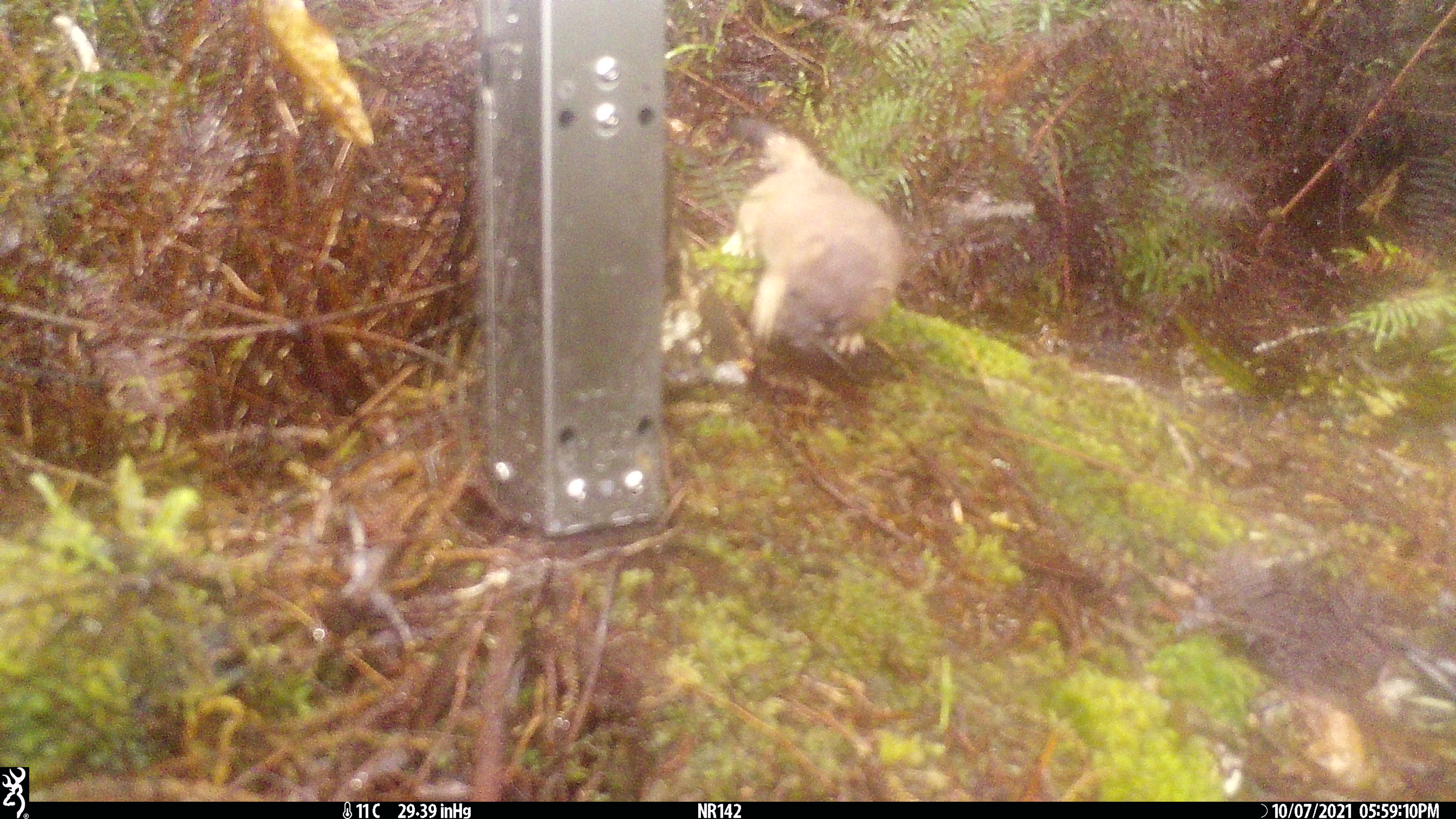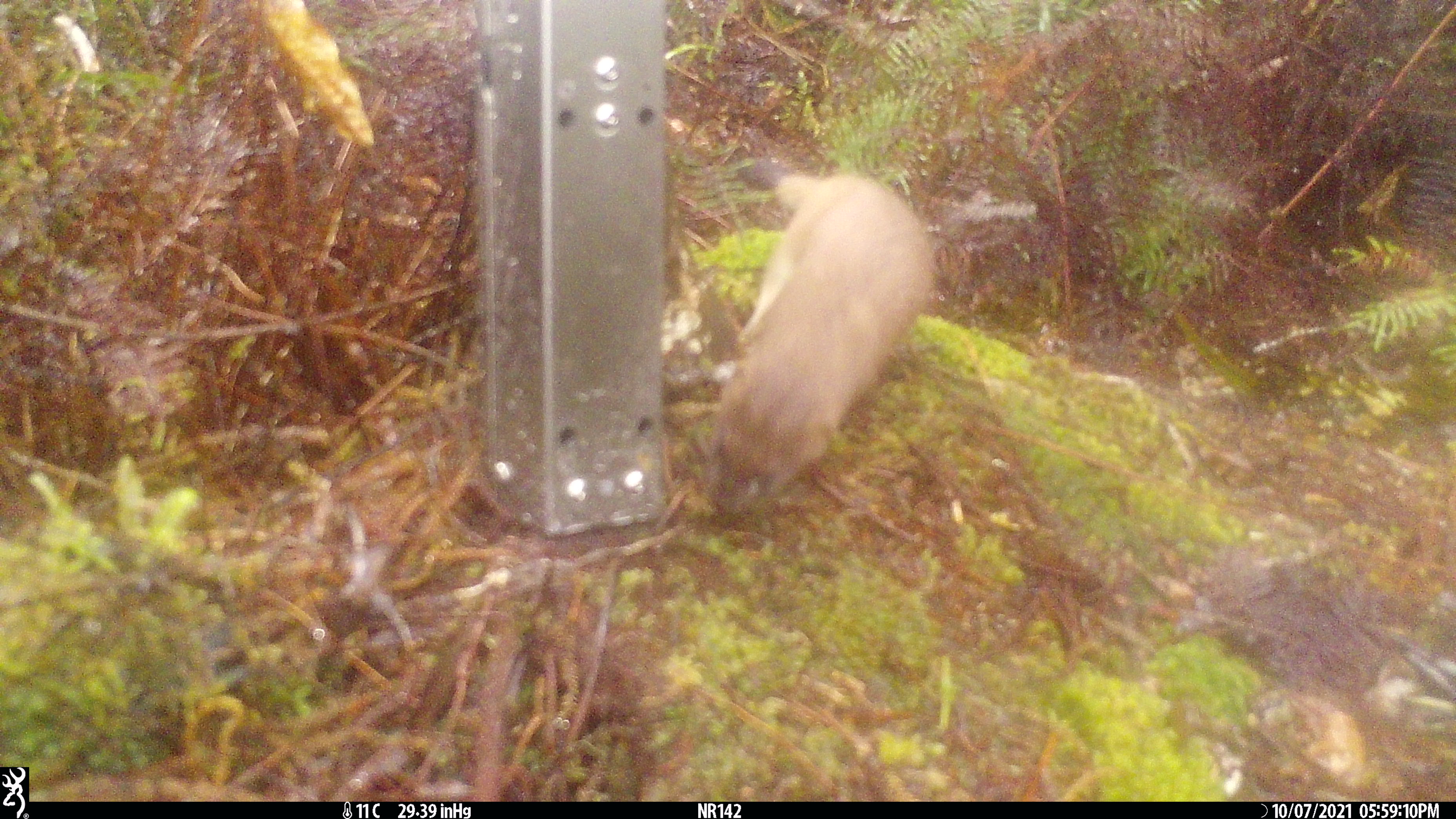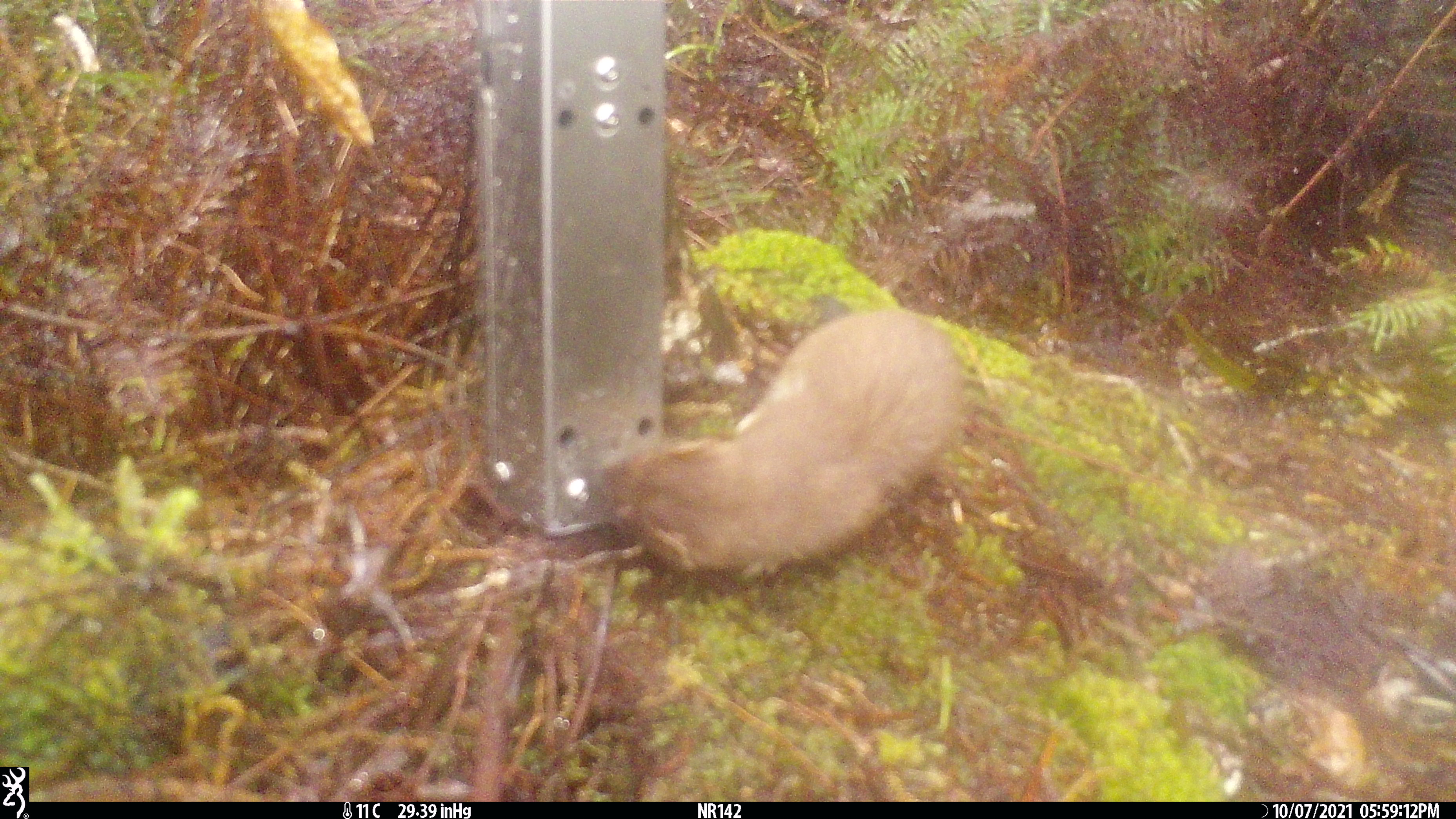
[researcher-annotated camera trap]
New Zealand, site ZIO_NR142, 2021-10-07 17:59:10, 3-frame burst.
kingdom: Animalia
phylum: Chordata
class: Mammalia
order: Carnivora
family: Mustelidae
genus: Mustela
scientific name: Mustela erminea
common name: stoat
Stoat (Mustela erminea).